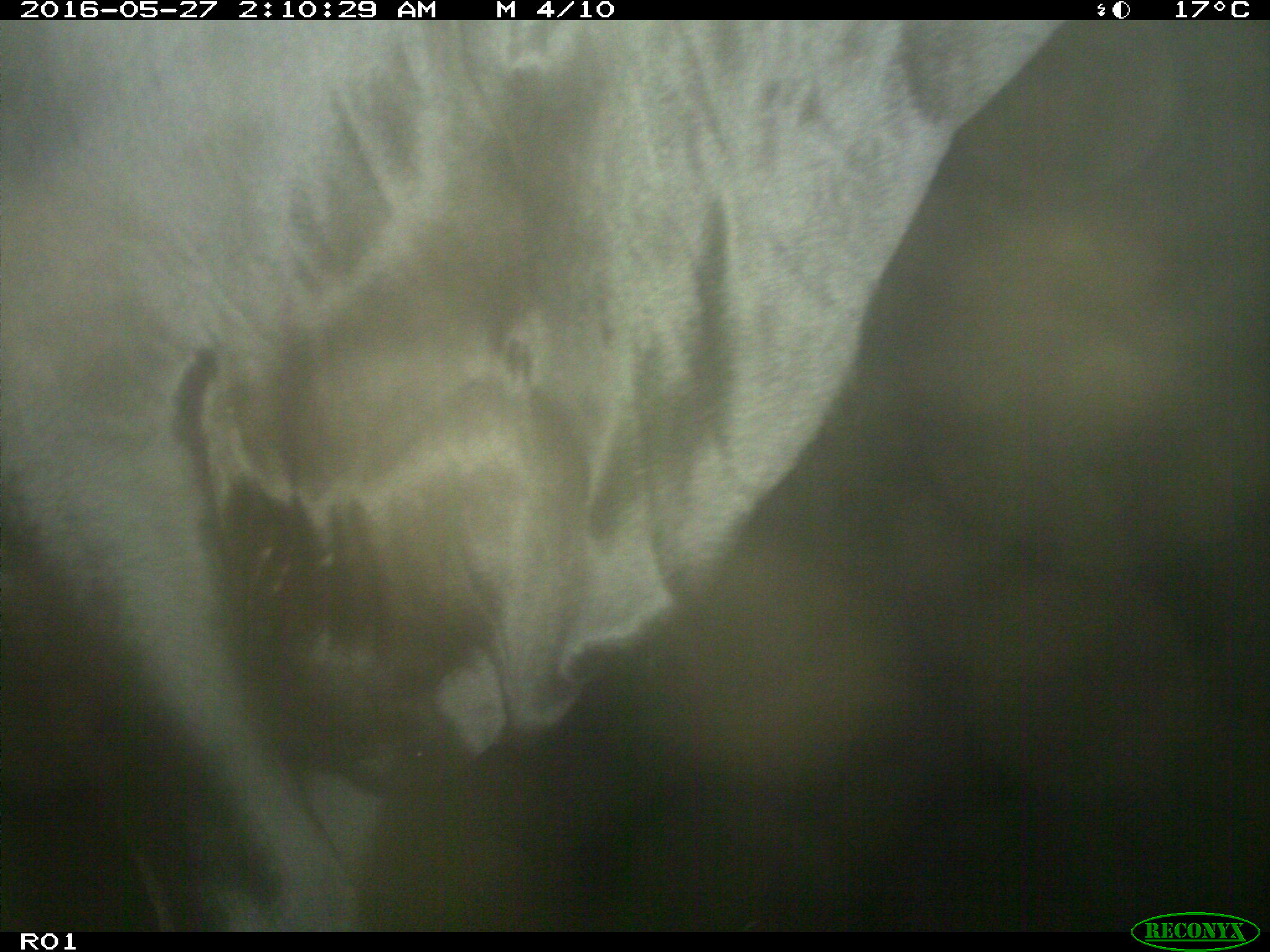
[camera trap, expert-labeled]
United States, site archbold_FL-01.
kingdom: Animalia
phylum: Chordata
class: Mammalia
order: Artiodactyla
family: Bovidae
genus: Bos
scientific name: Bos taurus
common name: domestic cow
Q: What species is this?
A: Bos taurus (domestic cow).